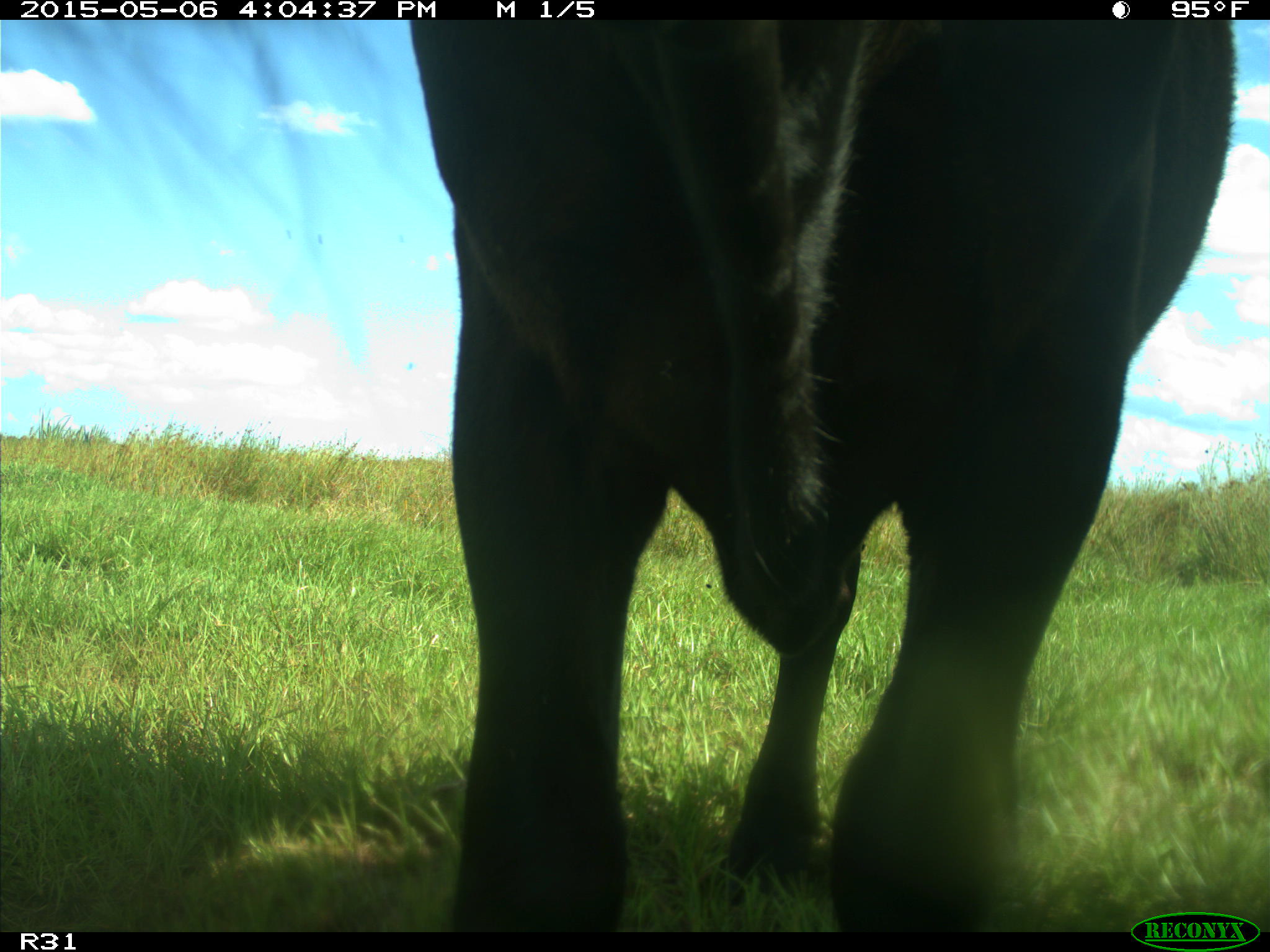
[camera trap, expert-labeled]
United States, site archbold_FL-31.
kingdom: Animalia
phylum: Chordata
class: Mammalia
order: Artiodactyla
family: Bovidae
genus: Bos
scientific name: Bos taurus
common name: domestic cow